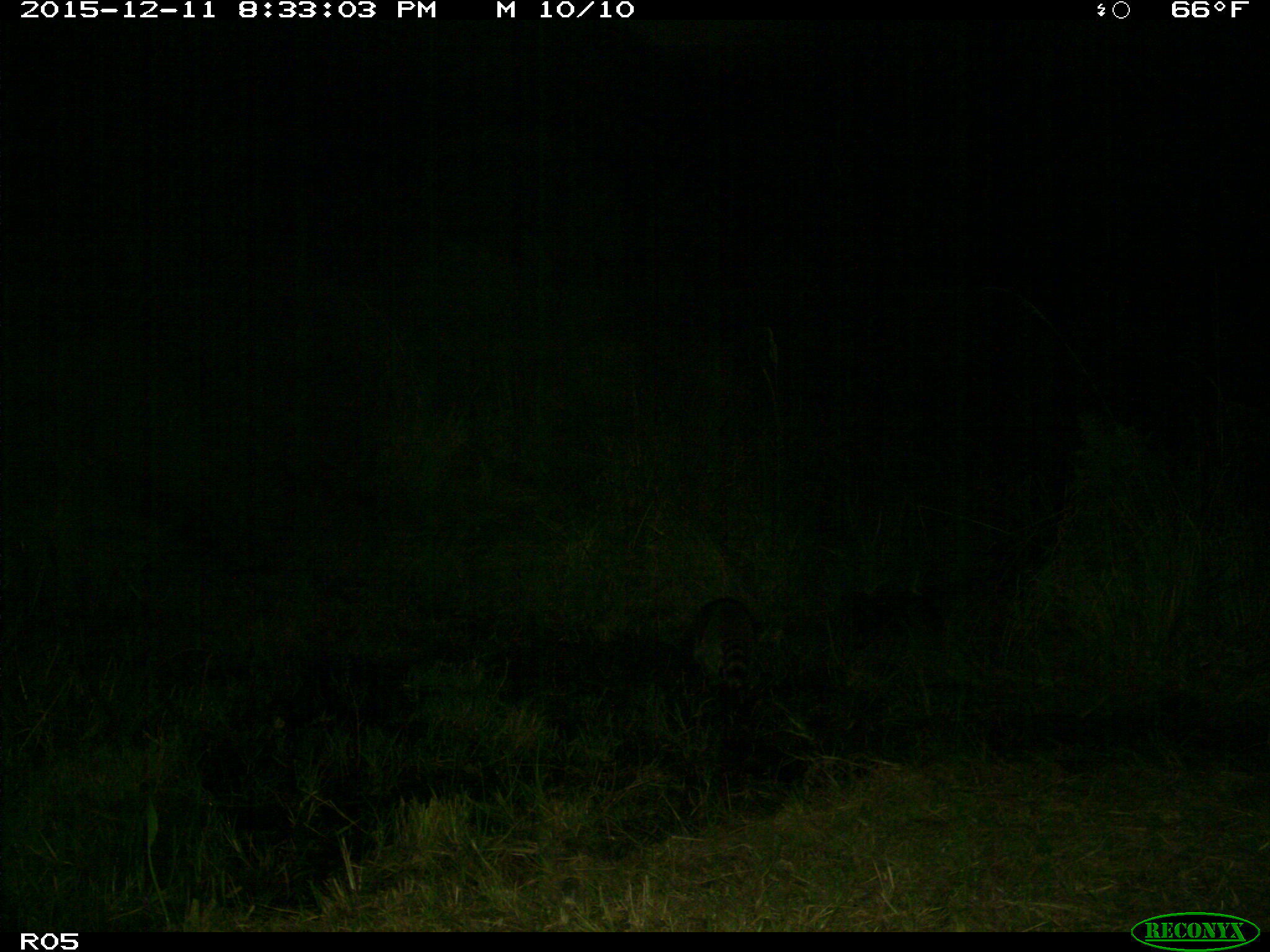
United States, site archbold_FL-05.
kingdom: Animalia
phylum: Chordata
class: Mammalia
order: Carnivora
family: Procyonidae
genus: Procyon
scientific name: Procyon lotor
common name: common raccoon